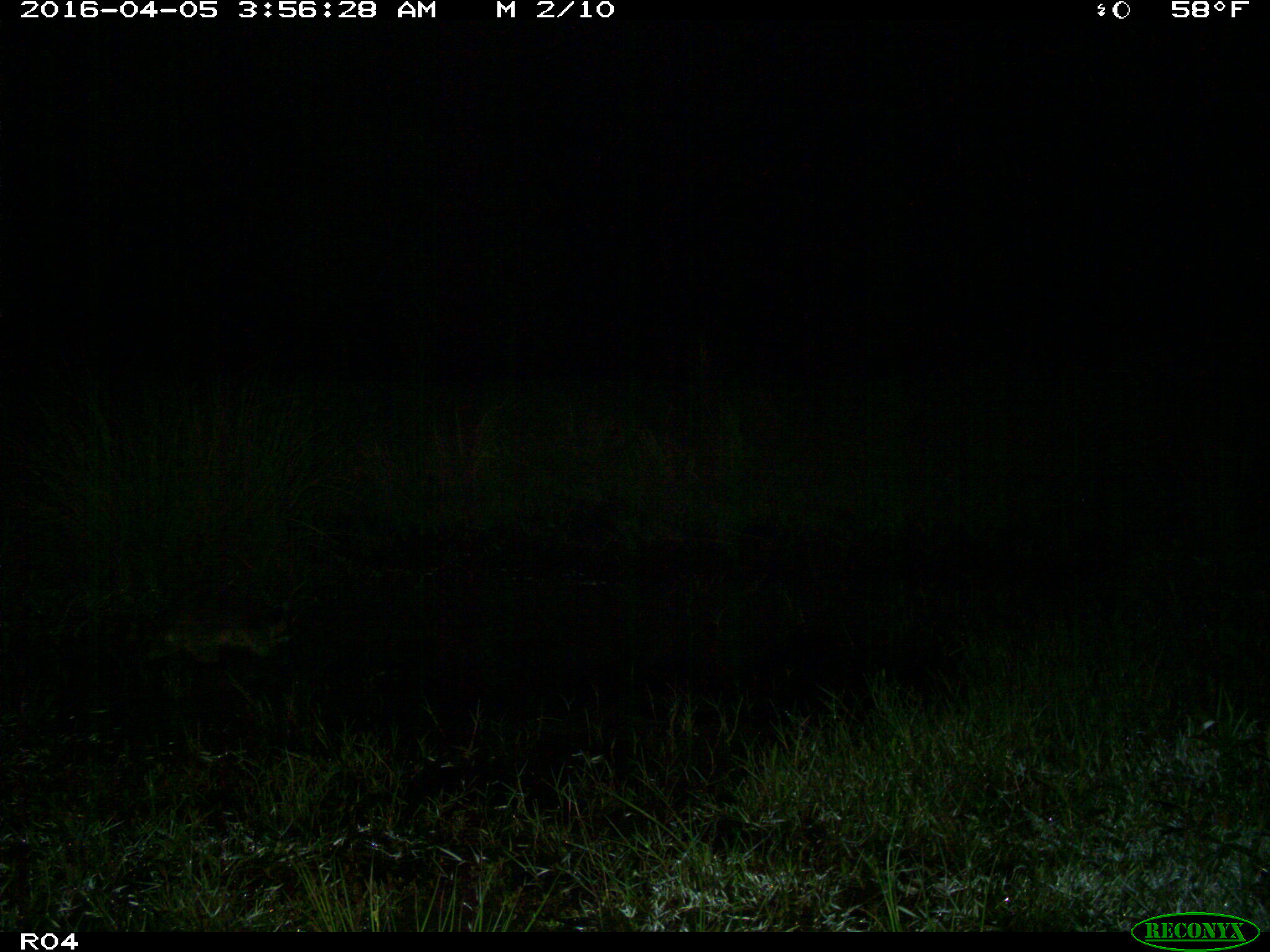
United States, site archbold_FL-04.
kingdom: Animalia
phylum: Chordata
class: Mammalia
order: Carnivora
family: Procyonidae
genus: Procyon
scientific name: Procyon lotor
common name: common raccoon